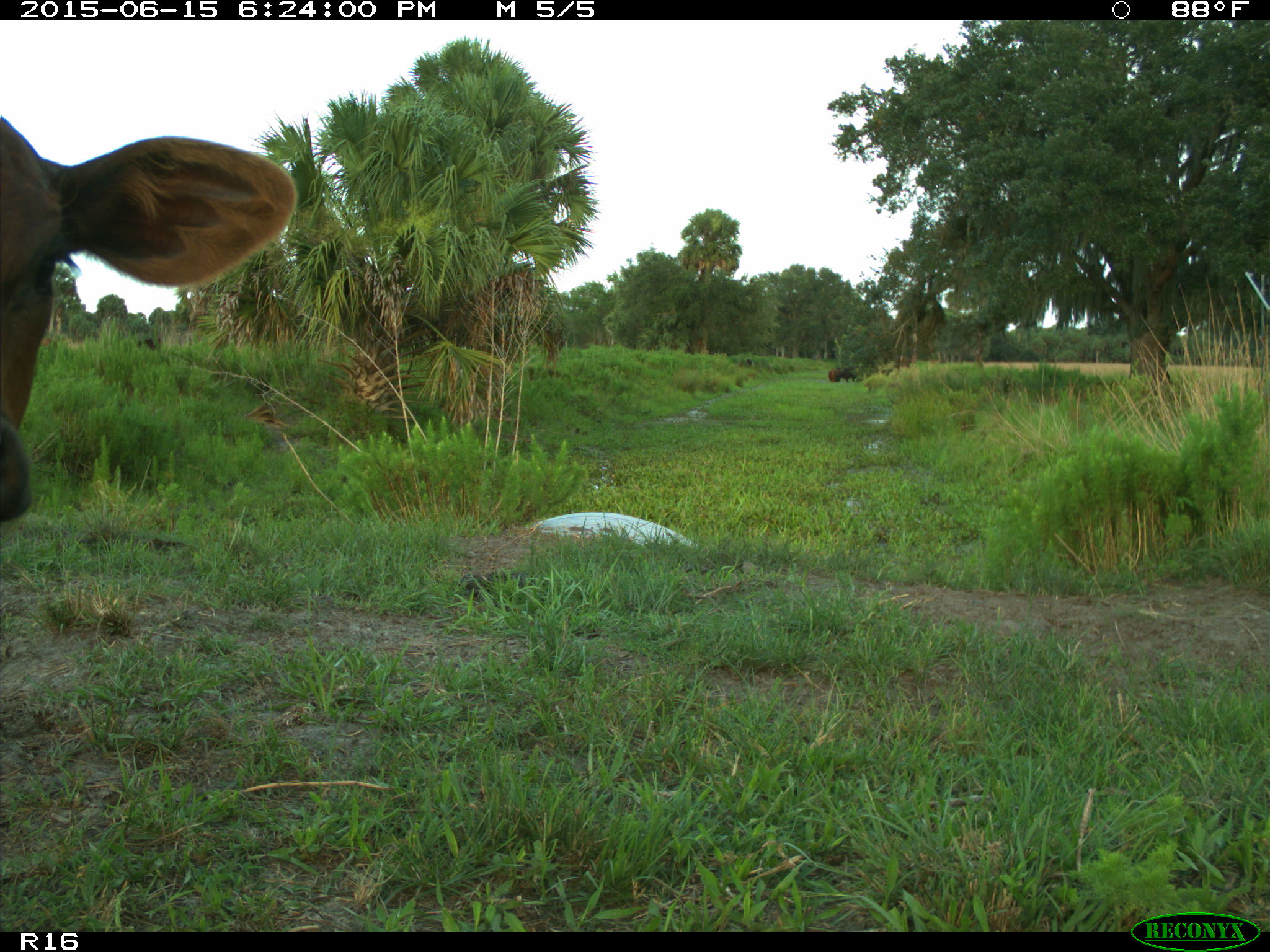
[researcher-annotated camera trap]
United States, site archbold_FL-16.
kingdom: Animalia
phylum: Chordata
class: Mammalia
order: Artiodactyla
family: Bovidae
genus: Bos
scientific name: Bos taurus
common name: domestic cow